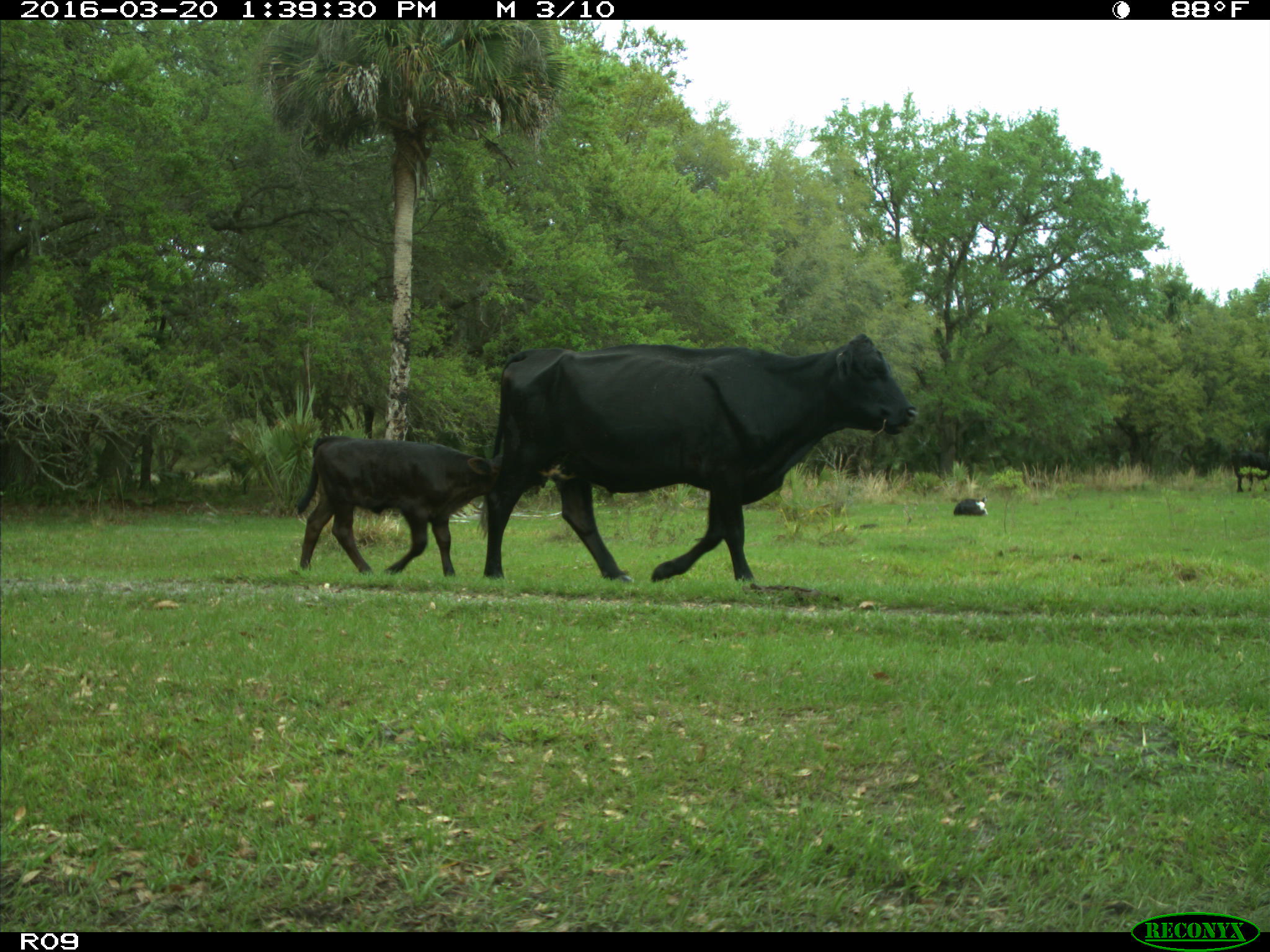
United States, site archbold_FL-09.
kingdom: Animalia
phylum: Chordata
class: Mammalia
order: Artiodactyla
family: Bovidae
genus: Bos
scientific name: Bos taurus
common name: domestic cow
Bos taurus (domestic cow).